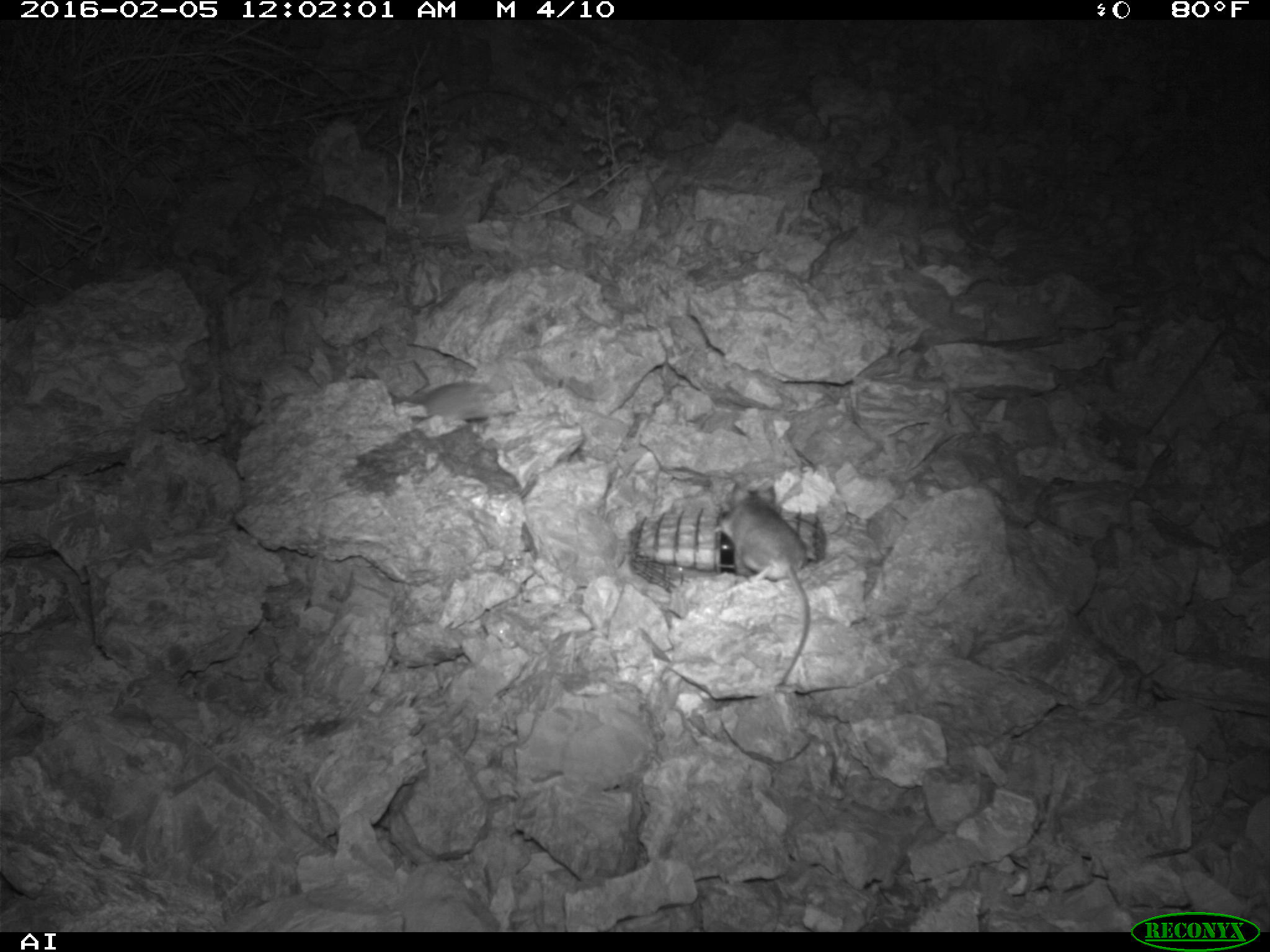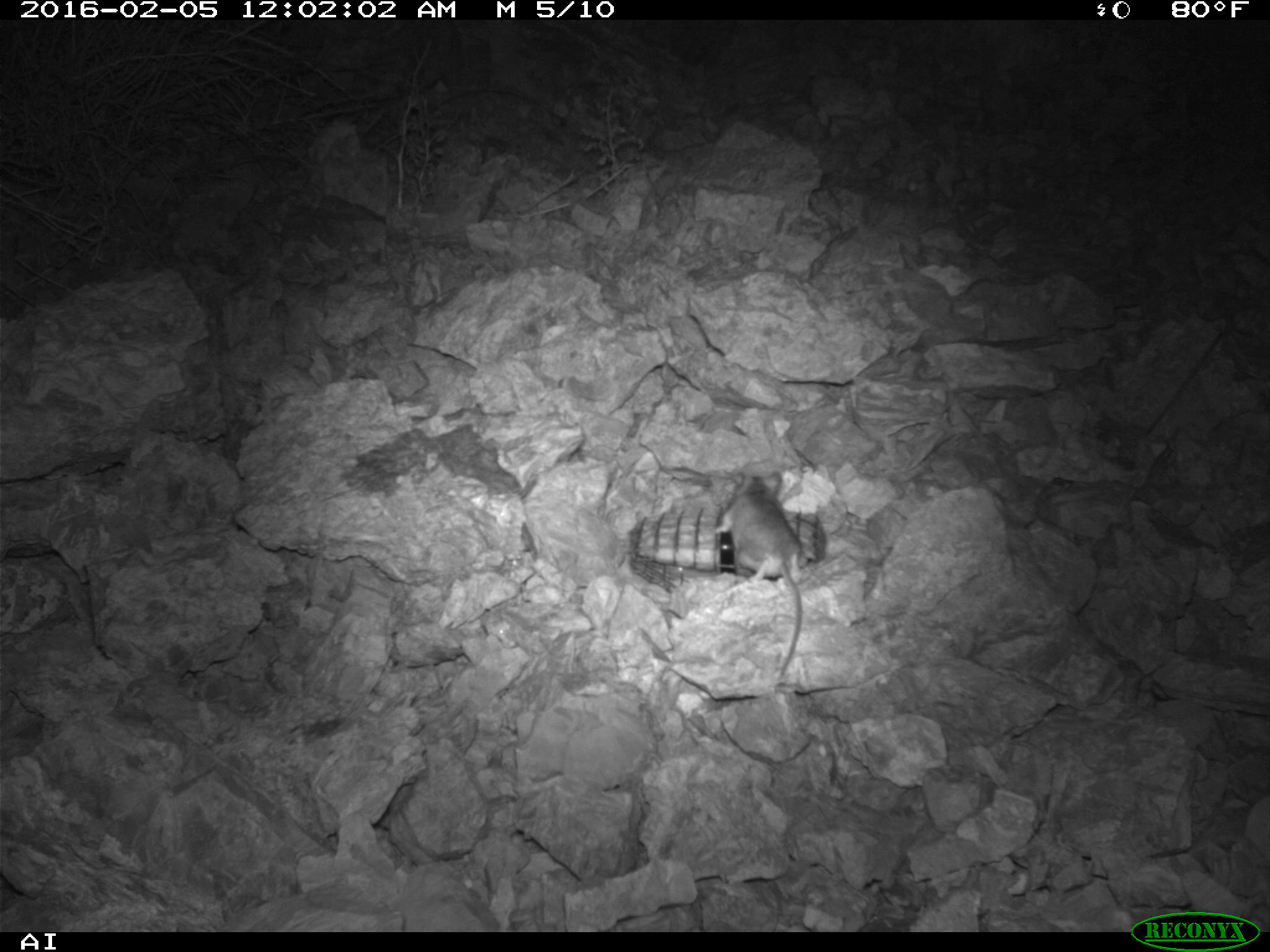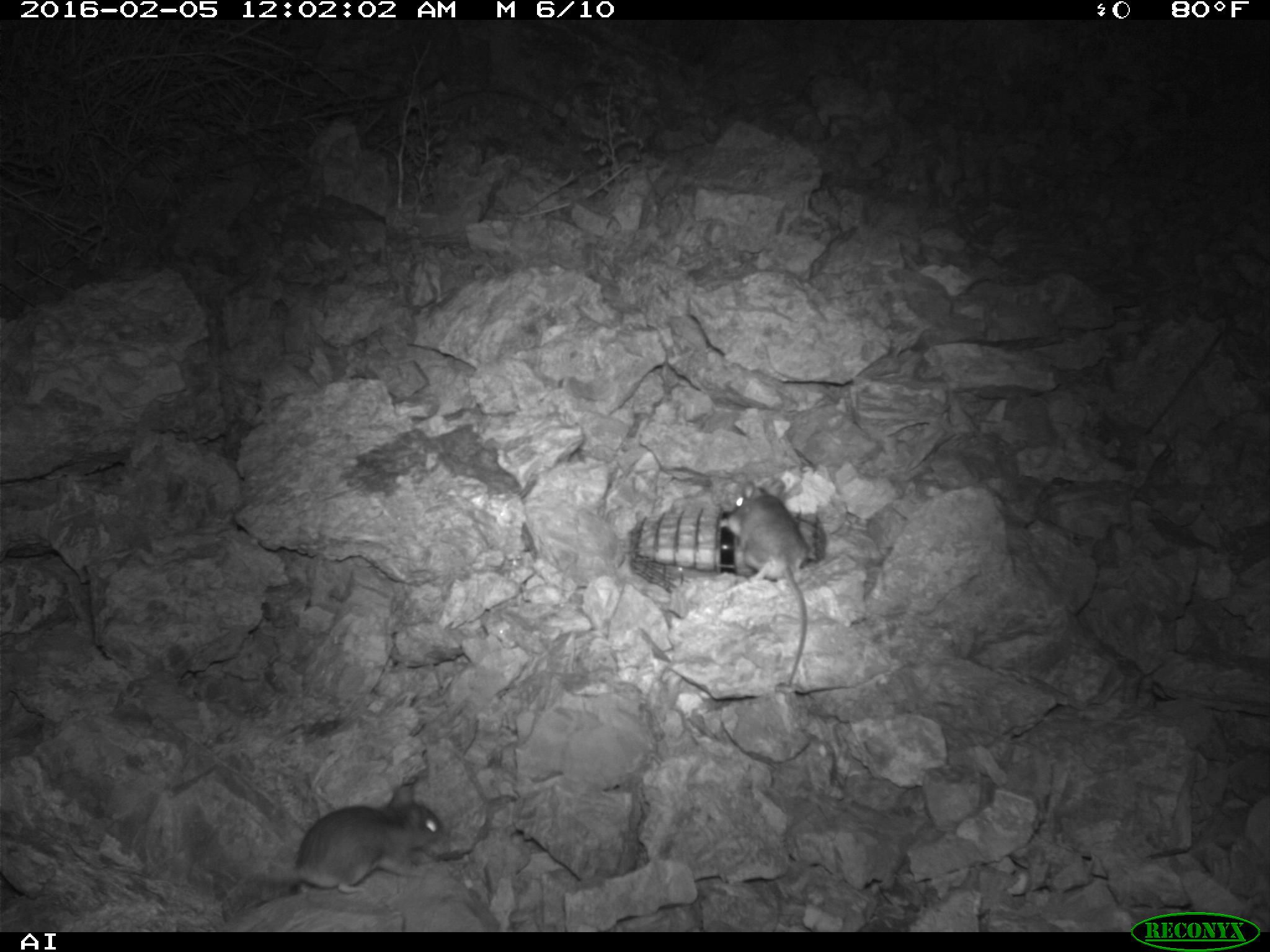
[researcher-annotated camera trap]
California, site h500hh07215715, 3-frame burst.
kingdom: Animalia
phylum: Chordata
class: Mammalia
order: Rodentia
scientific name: Rodentia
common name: rodent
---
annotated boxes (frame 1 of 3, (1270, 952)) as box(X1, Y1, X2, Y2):
rodent: box(722, 485, 809, 685)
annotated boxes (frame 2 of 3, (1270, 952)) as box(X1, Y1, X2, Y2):
rodent: box(712, 472, 807, 679)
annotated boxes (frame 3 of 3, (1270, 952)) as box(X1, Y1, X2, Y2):
rodent: box(238, 782, 447, 901); box(725, 478, 809, 690)